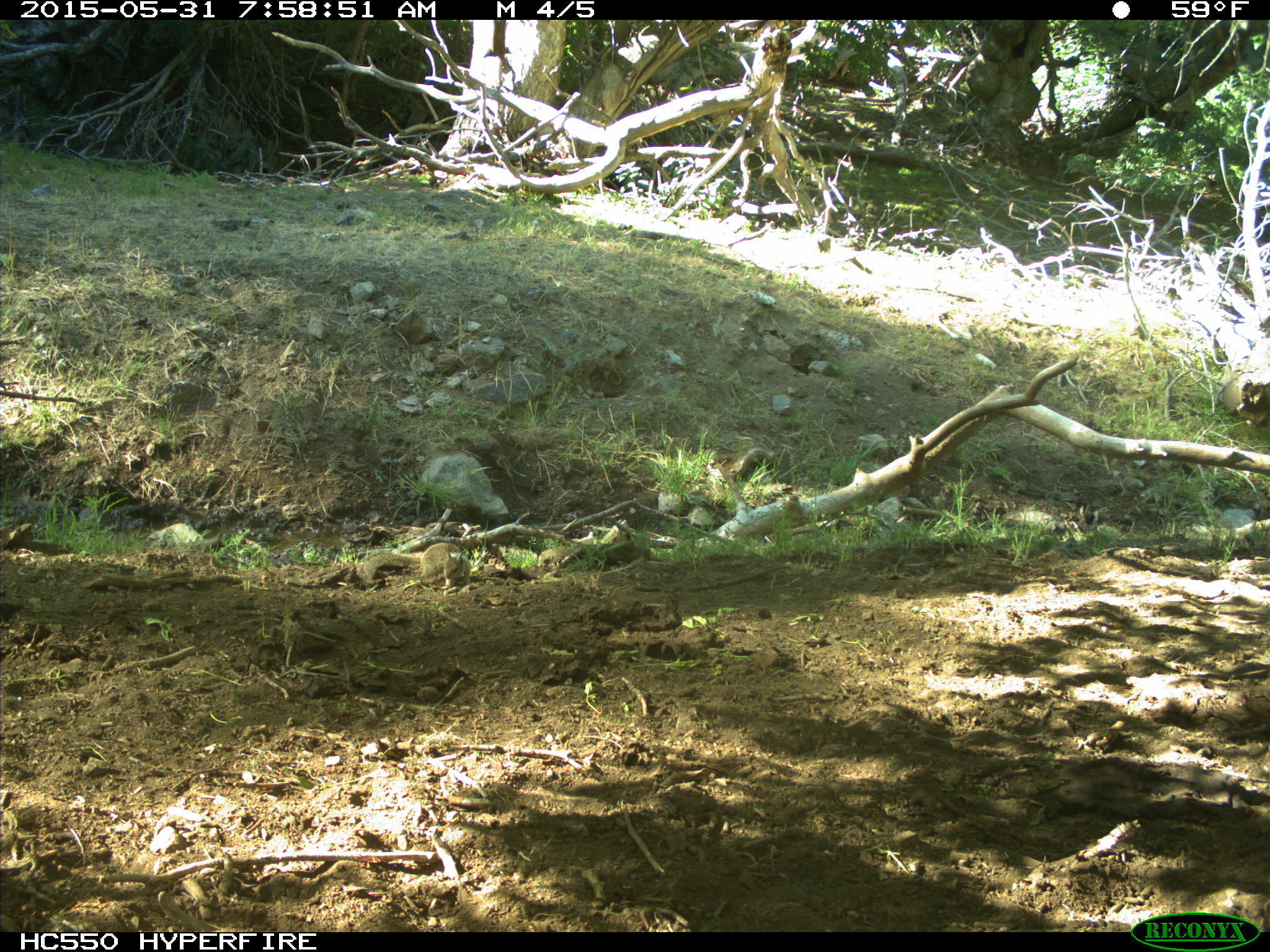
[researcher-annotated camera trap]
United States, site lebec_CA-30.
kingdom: Animalia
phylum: Chordata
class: Mammalia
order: Rodentia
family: Sciuridae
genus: Otospermophilus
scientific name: Otospermophilus beecheyi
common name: california ground squirrel